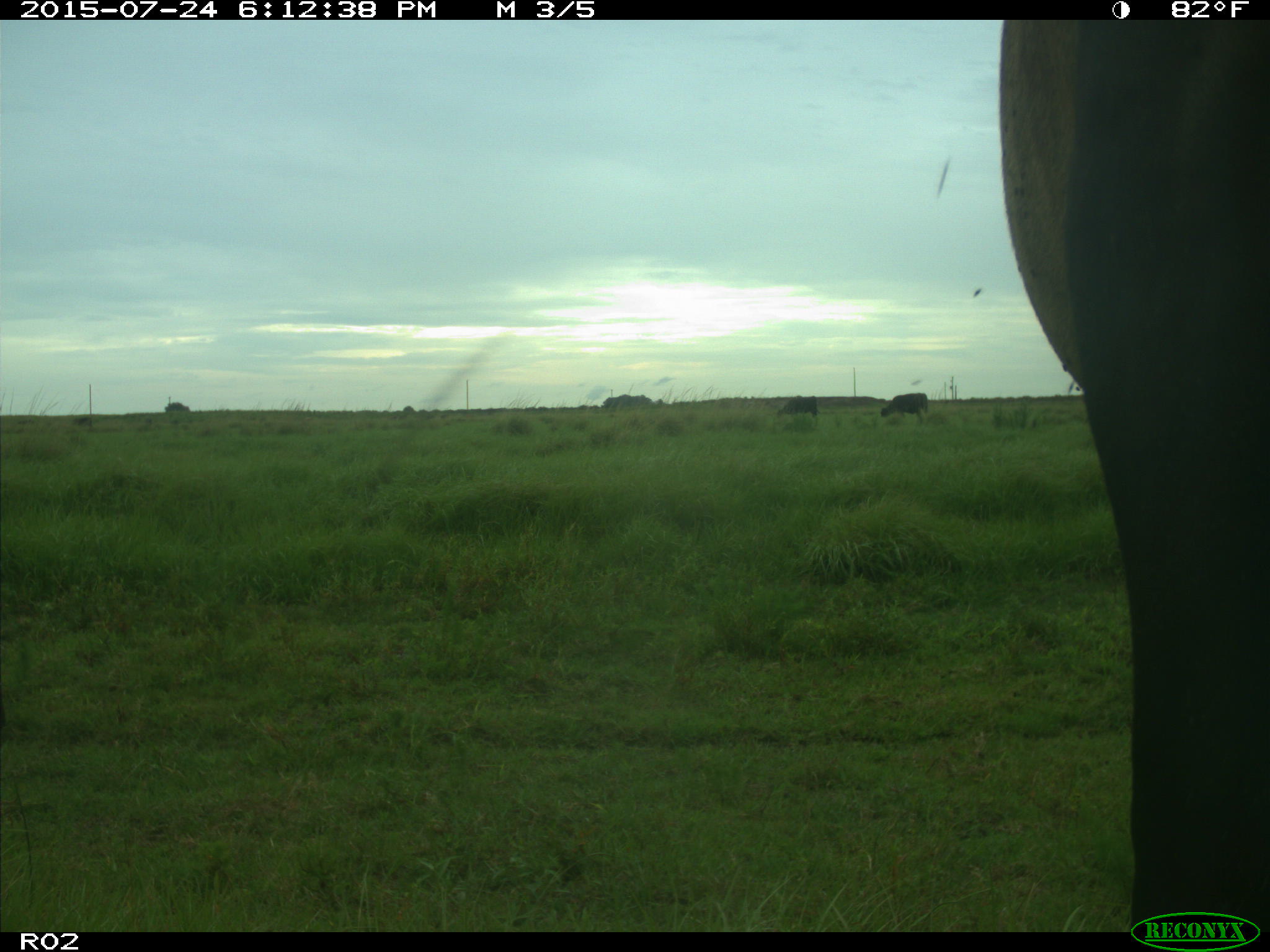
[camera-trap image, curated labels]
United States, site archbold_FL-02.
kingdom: Animalia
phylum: Chordata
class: Mammalia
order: Artiodactyla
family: Bovidae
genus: Bos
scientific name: Bos taurus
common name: domestic cow